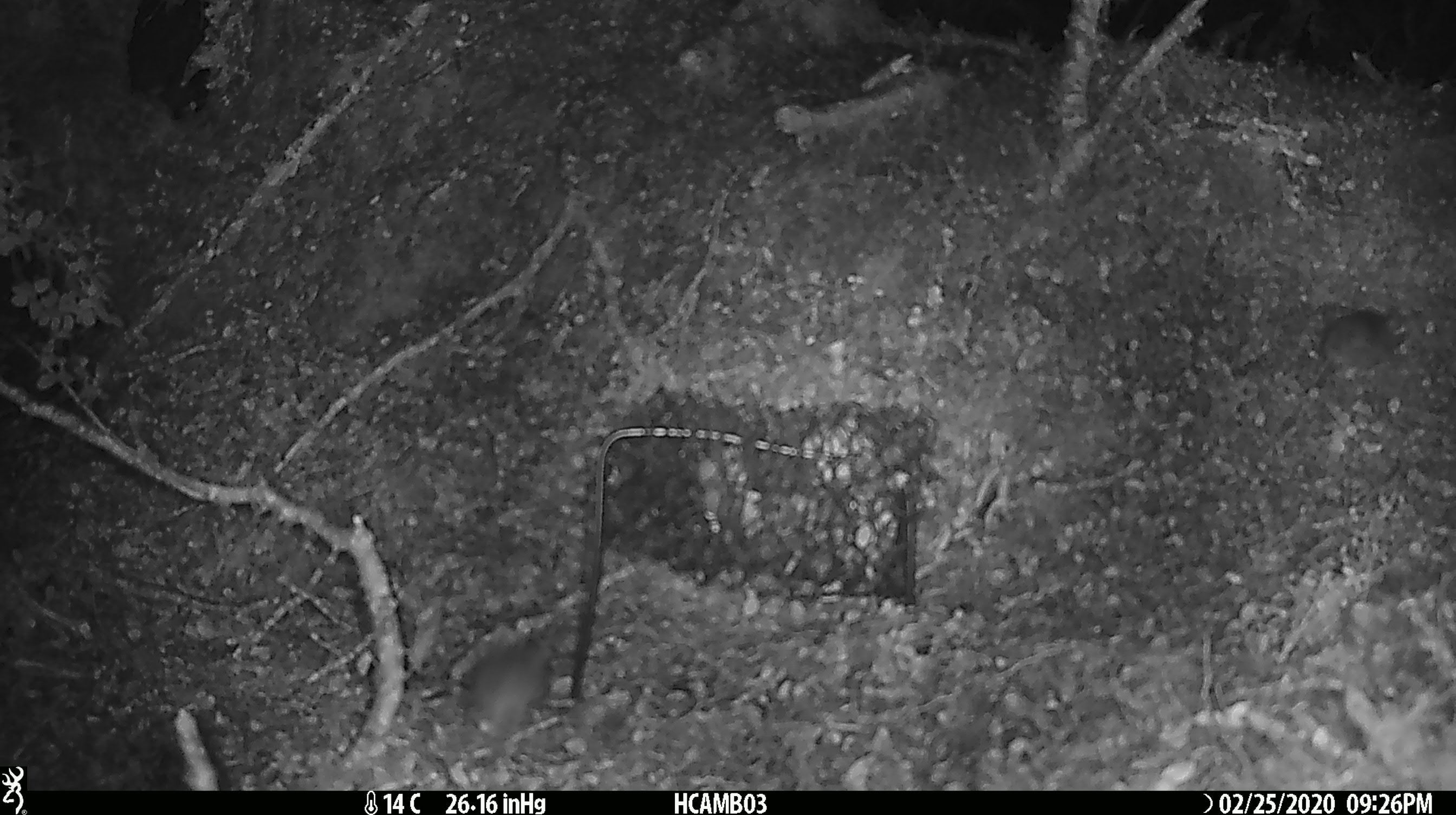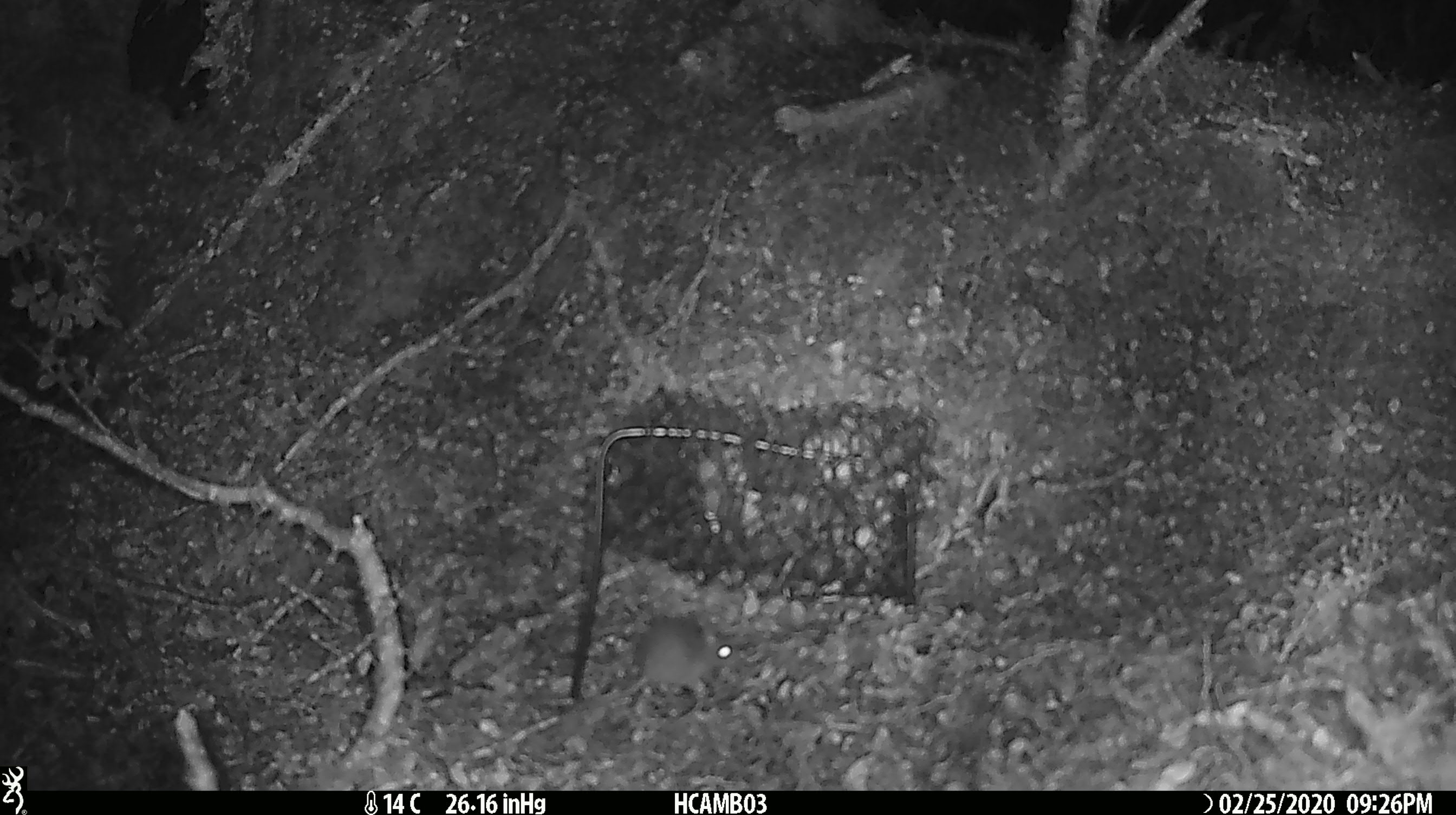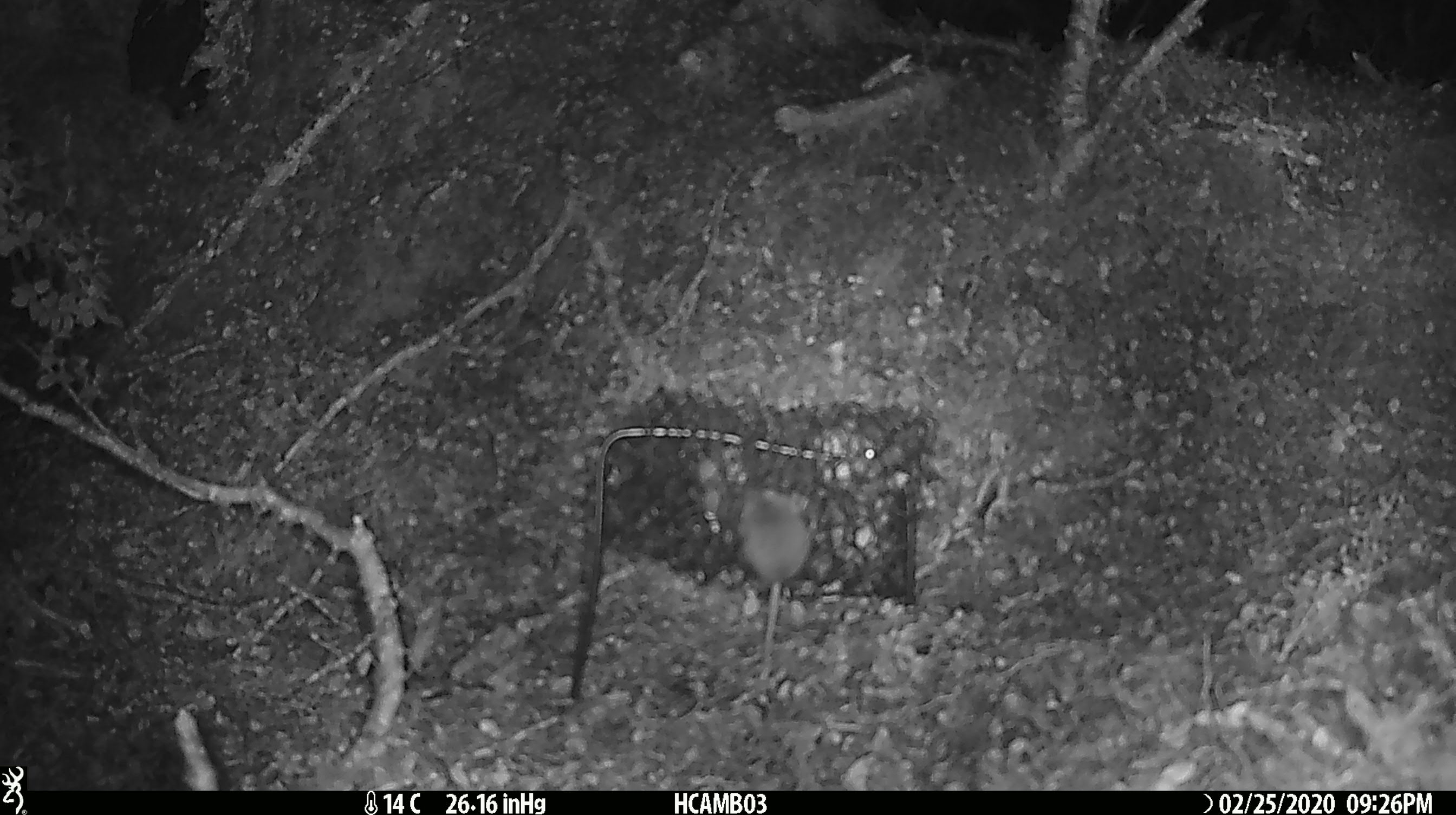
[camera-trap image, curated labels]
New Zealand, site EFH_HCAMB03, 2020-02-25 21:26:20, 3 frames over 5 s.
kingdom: Animalia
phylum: Chordata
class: Mammalia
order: Rodentia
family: Muridae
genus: Mus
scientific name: Mus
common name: mouse